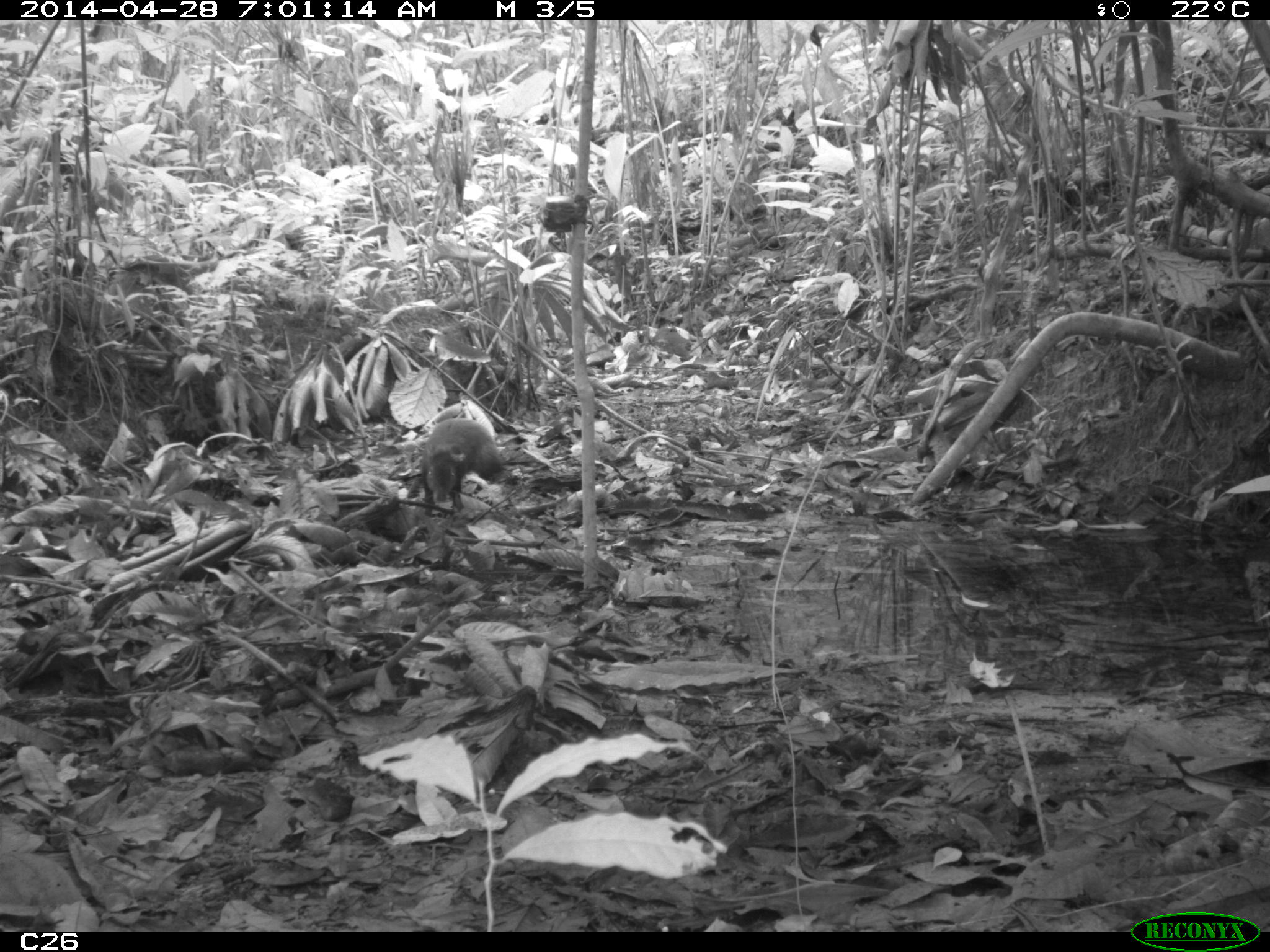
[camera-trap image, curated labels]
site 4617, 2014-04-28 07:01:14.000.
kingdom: Animalia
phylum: Chordata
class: Mammalia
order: Rodentia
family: Dasyproctidae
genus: Dasyprocta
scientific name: Dasyprocta leporina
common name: red-rumped agouti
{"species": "Dasyprocta leporina (red-rumped agouti)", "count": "1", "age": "adult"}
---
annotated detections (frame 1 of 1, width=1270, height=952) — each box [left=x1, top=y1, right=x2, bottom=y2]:
dasyprocta leporina: [left=420, top=417, right=502, bottom=513]